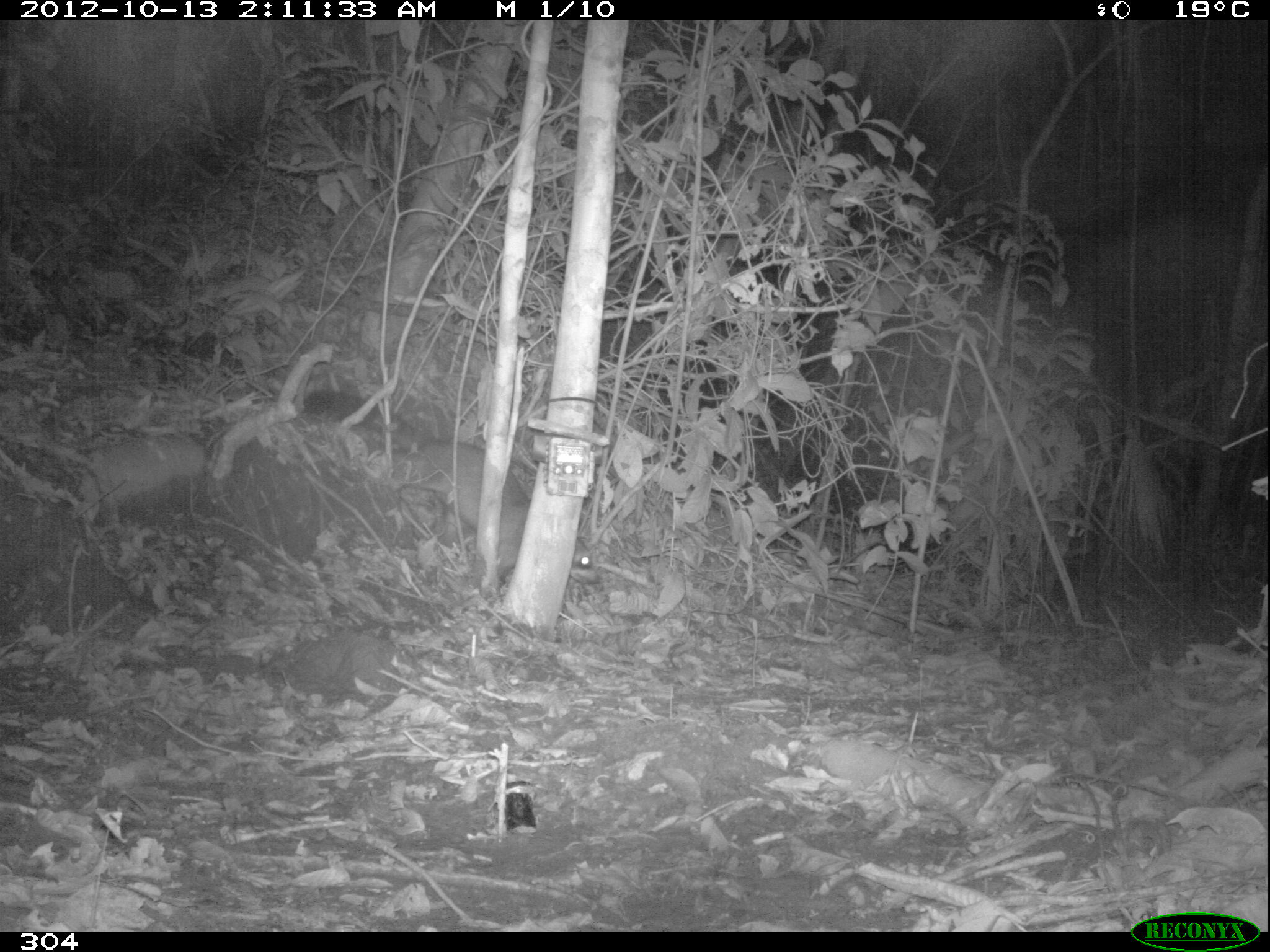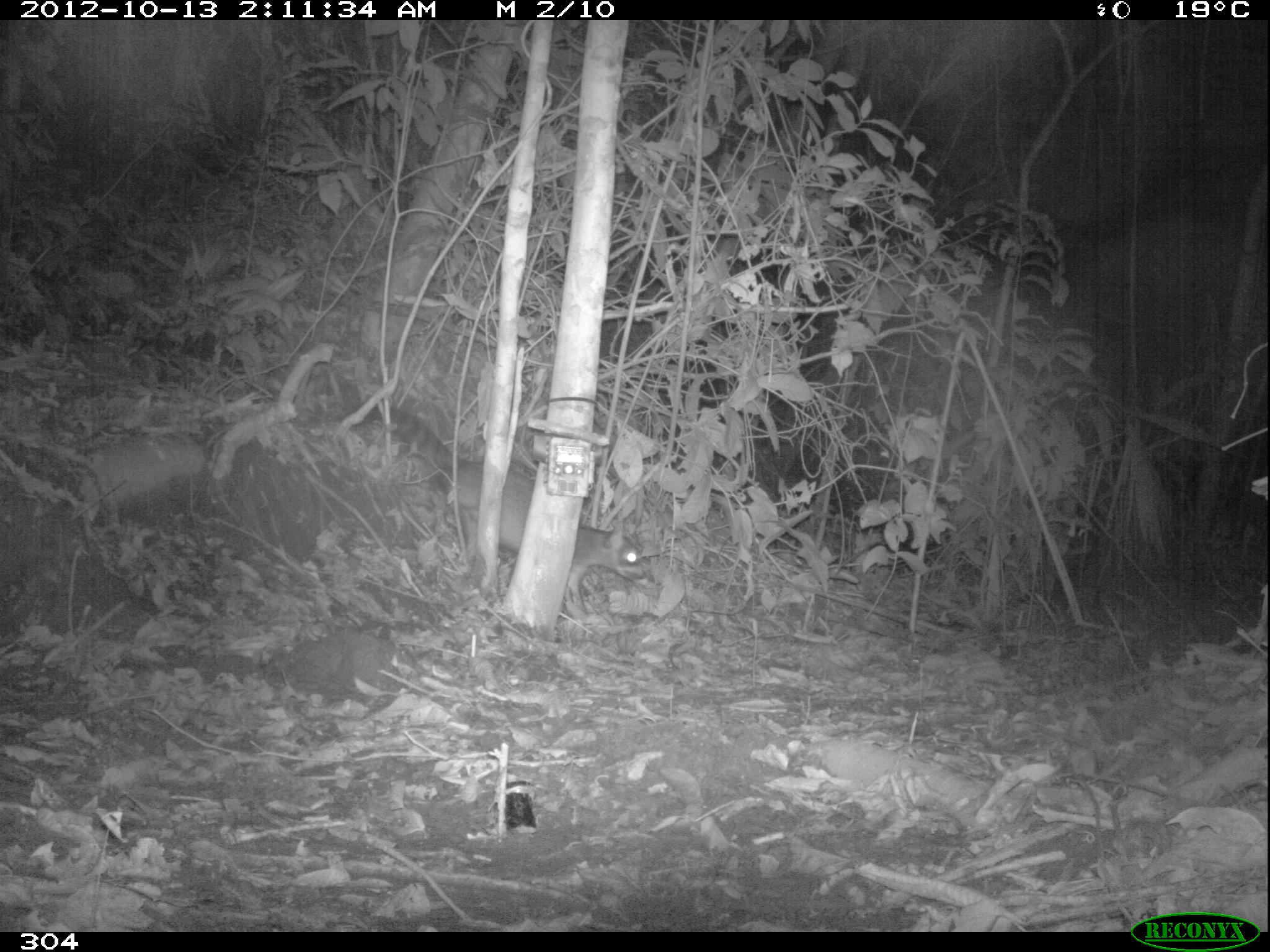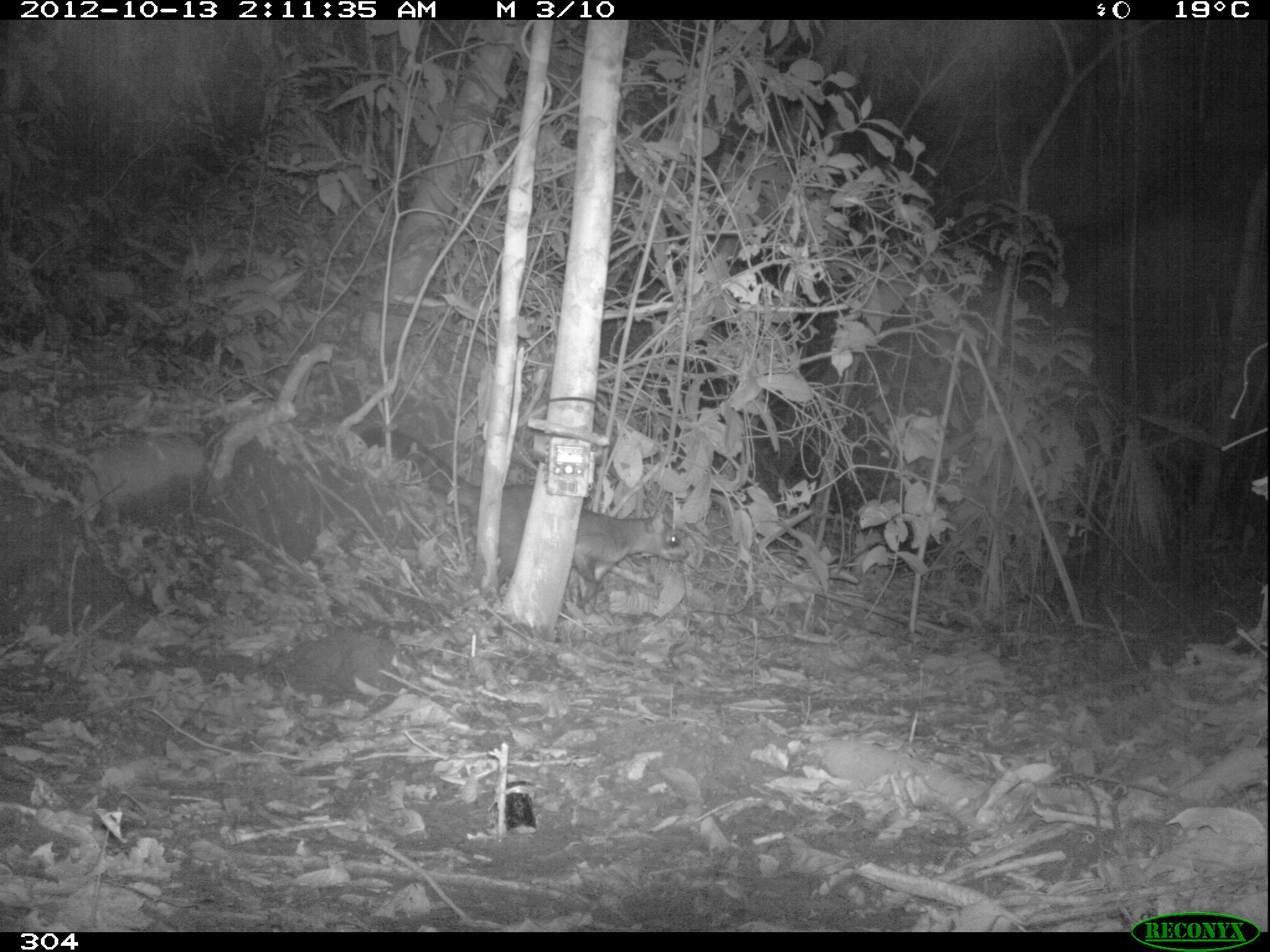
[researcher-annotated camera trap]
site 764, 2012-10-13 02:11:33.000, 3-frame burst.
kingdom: Animalia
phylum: Chordata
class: Mammalia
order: Carnivora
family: Procyonidae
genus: Procyon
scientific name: Procyon cancrivorus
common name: crab-eating raccoon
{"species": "Procyon cancrivorus (crab-eating raccoon)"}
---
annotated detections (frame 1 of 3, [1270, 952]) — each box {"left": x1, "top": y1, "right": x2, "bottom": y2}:
procyon cancrivorus: {"left": 302, "top": 390, "right": 601, "bottom": 584}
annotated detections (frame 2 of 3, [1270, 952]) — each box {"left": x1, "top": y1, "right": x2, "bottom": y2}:
procyon cancrivorus: {"left": 342, "top": 402, "right": 646, "bottom": 618}